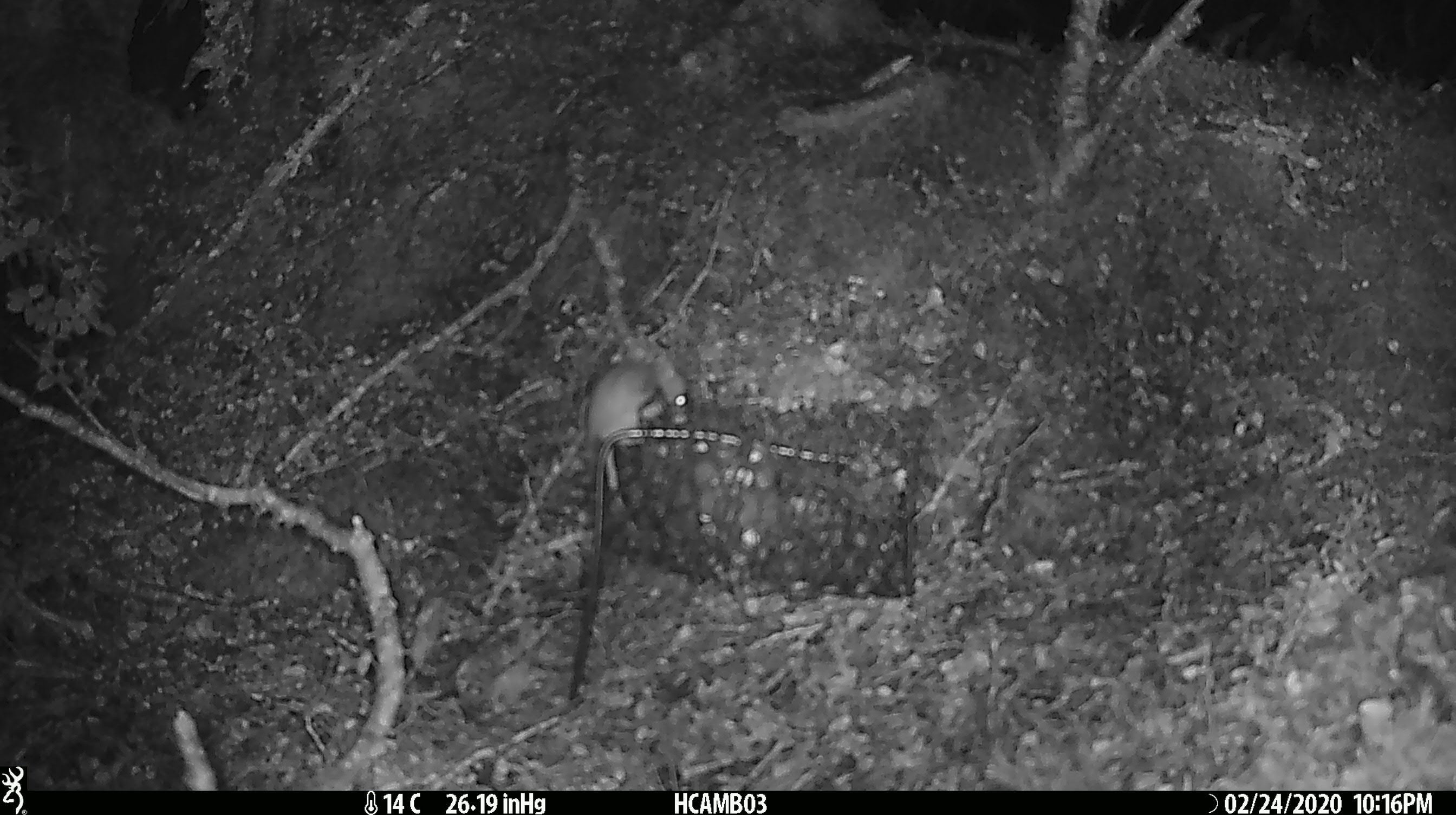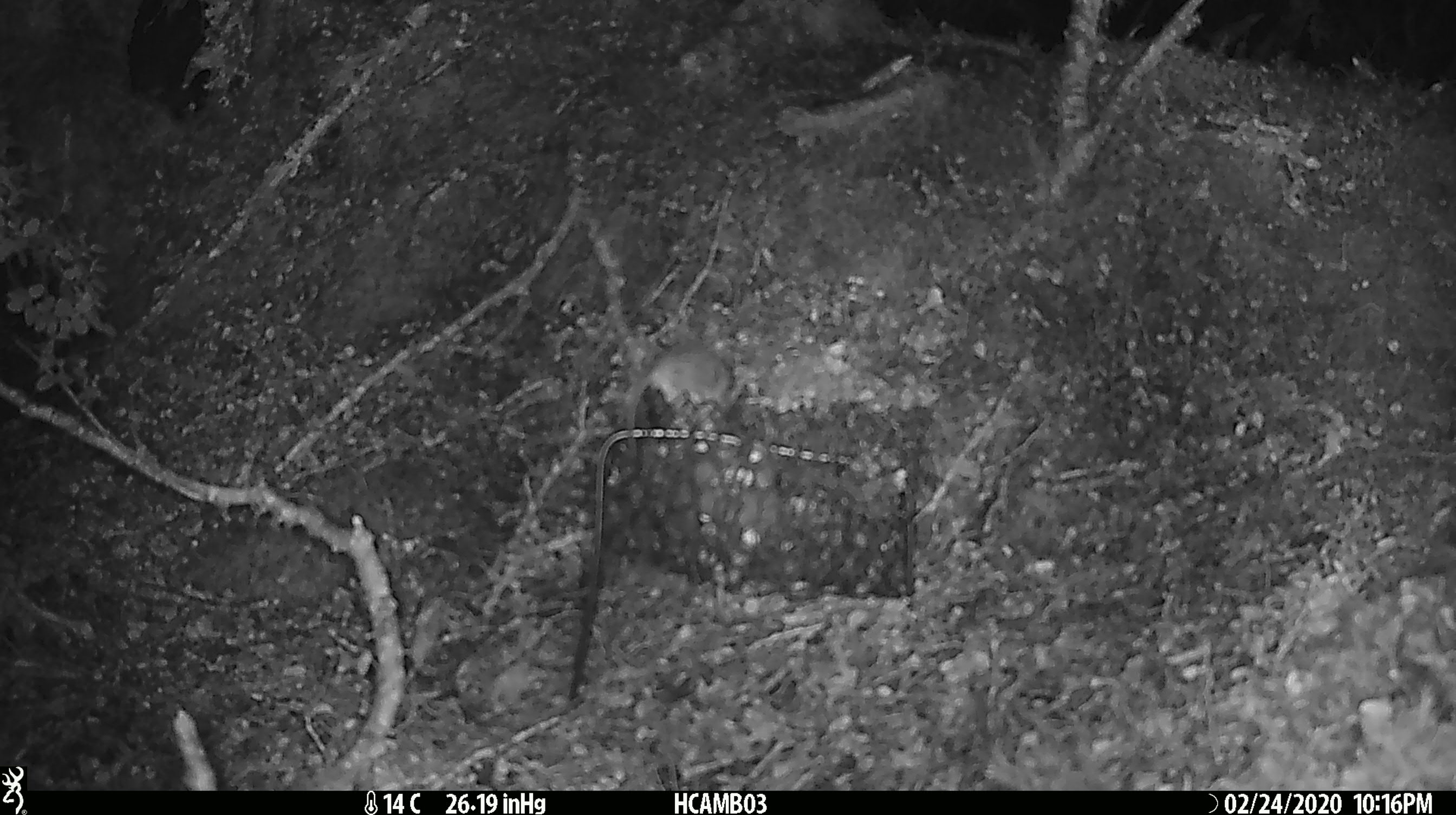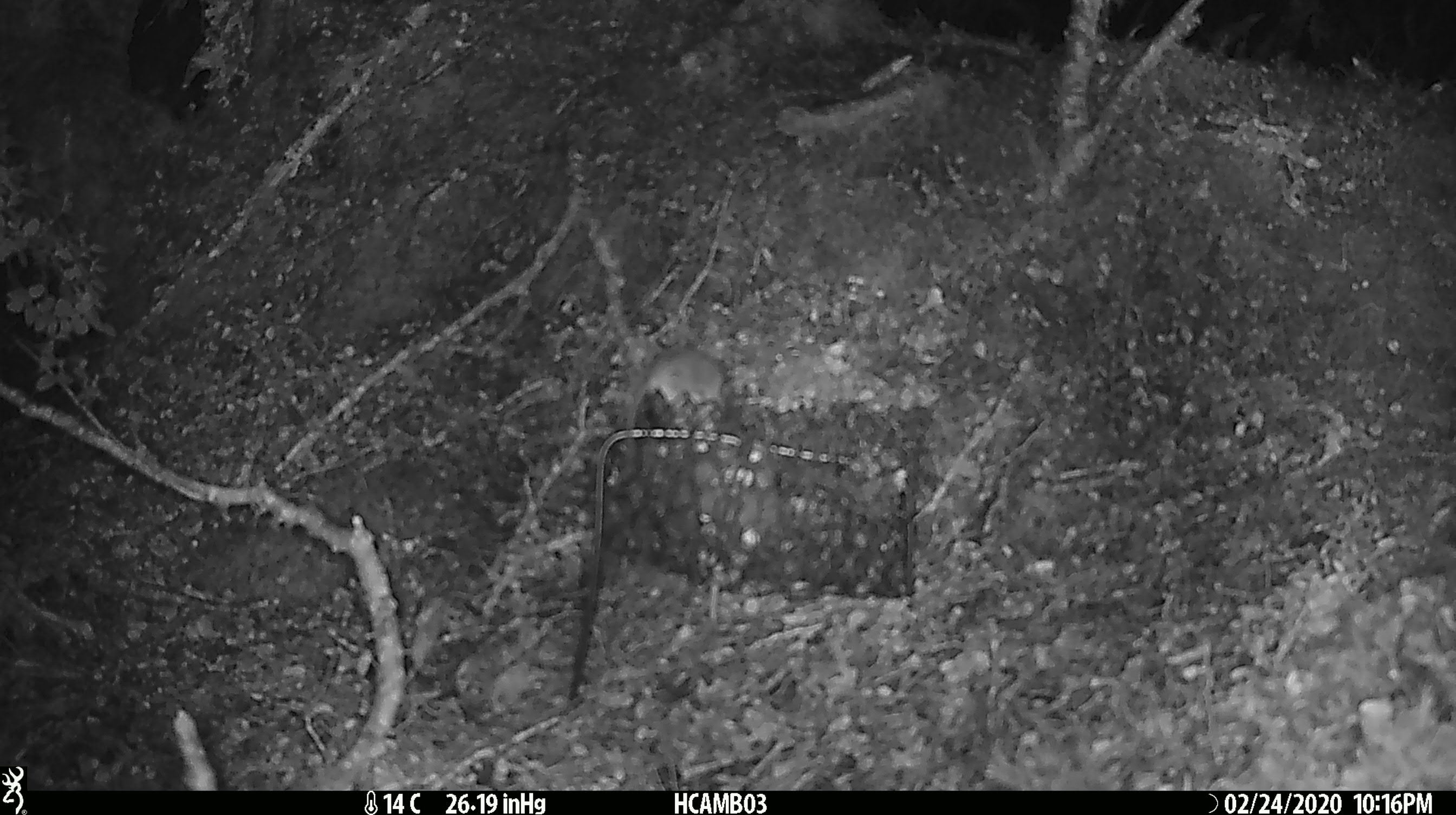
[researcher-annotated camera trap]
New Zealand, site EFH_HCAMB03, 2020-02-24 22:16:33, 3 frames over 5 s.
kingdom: Animalia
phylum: Chordata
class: Mammalia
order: Rodentia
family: Muridae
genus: Mus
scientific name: Mus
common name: mouse